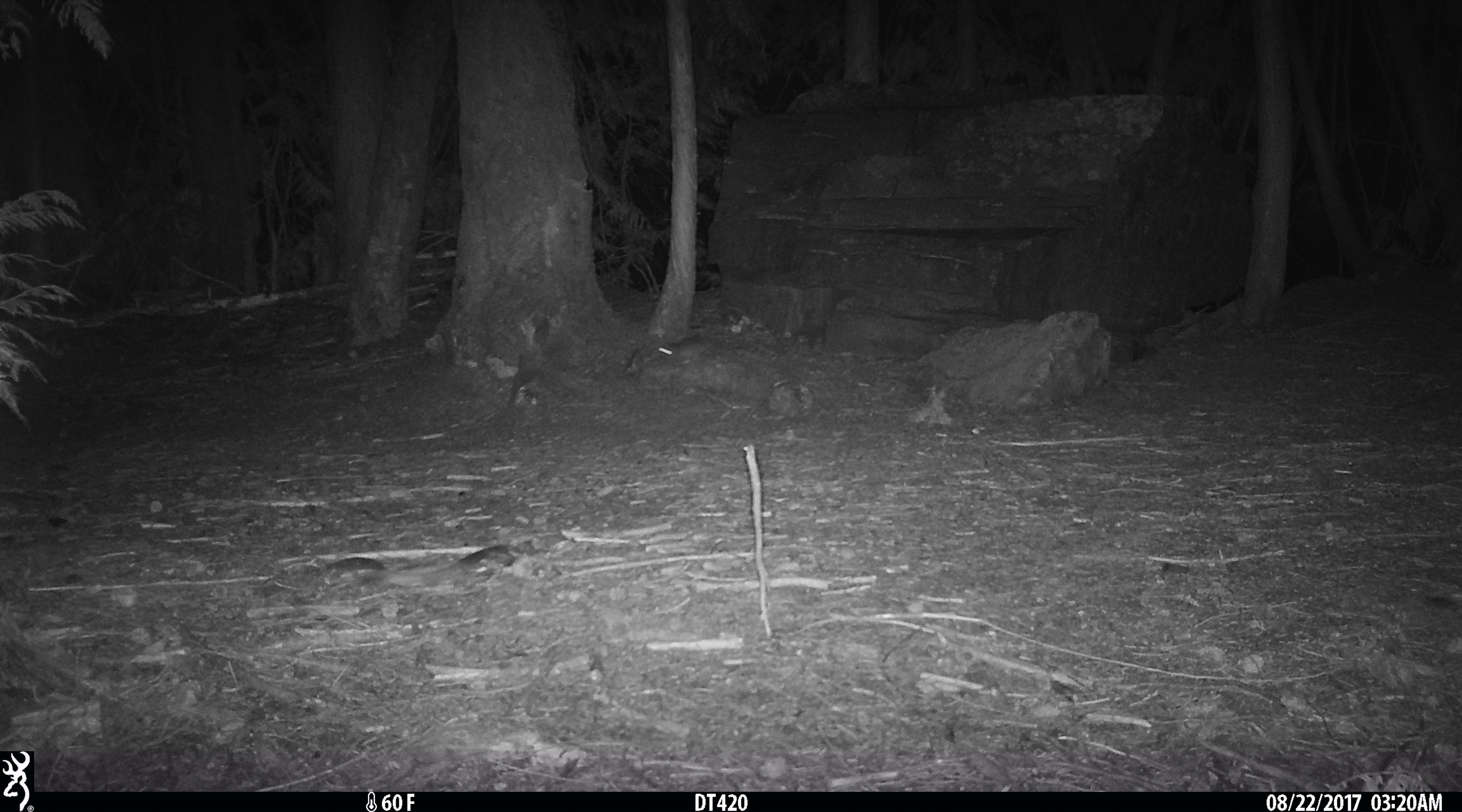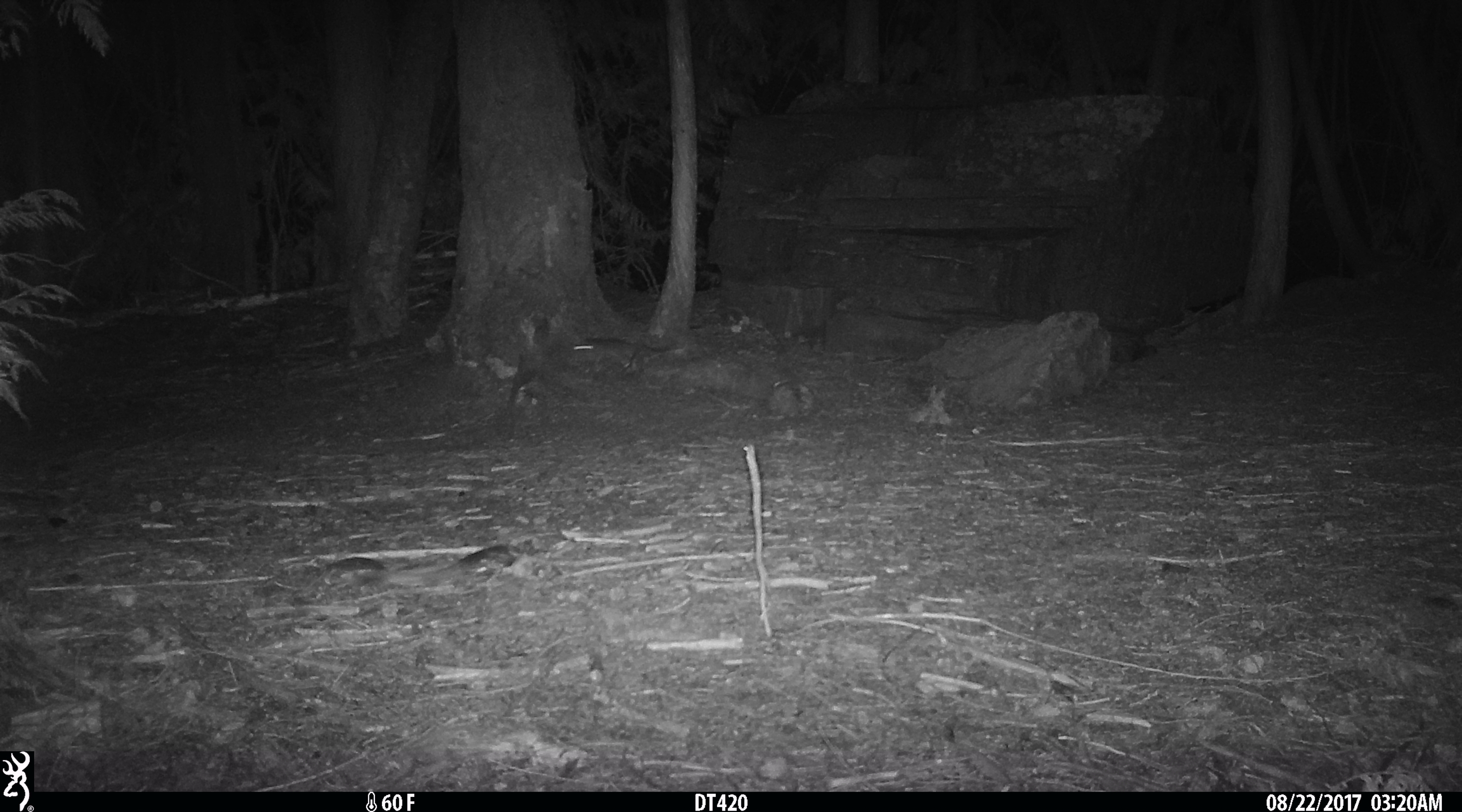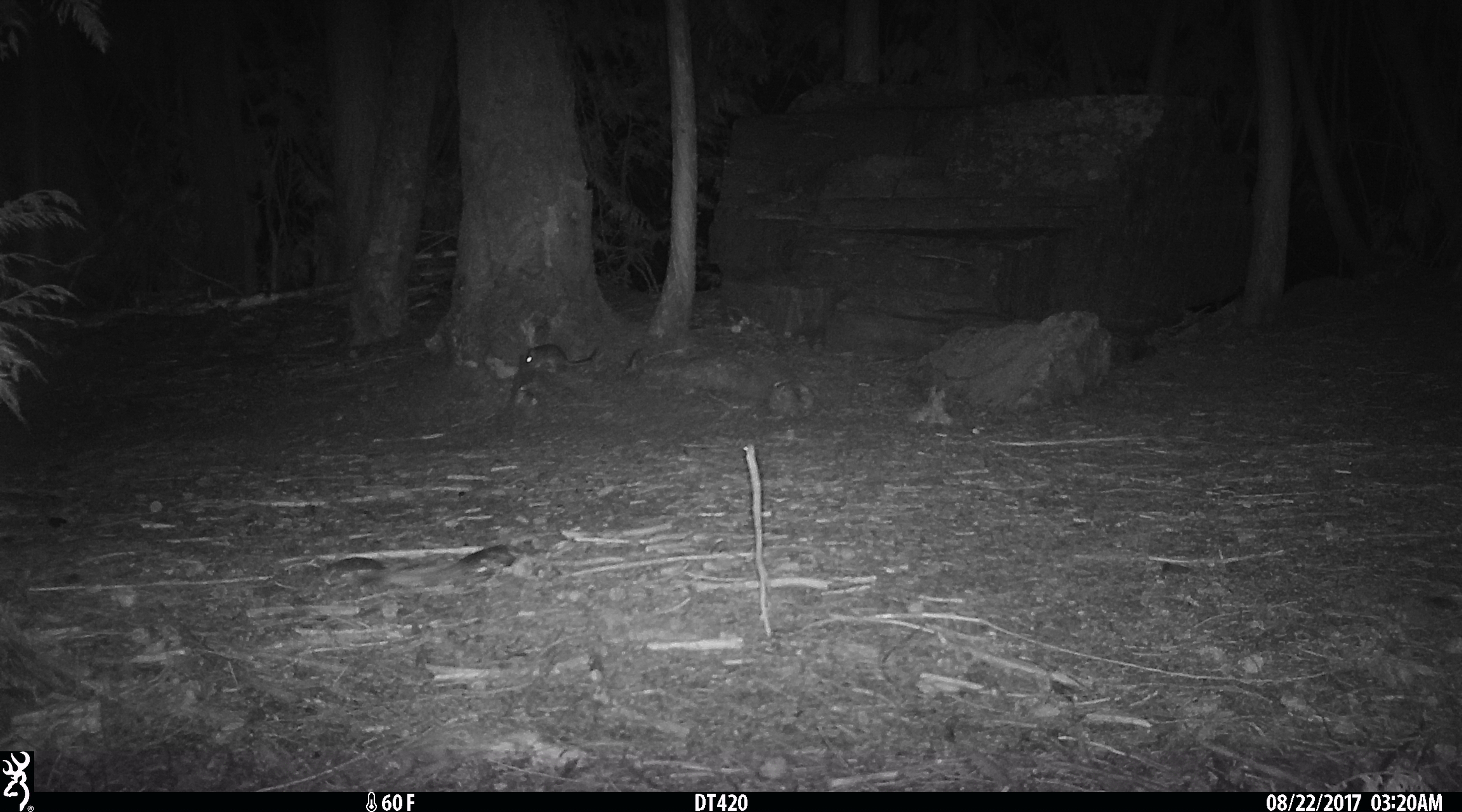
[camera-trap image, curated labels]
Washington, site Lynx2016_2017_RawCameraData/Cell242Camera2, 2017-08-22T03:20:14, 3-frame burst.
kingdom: Animalia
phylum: Chordata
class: Mammalia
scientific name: Mammalia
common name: small mammal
Small mammal (Mammalia). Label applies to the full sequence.